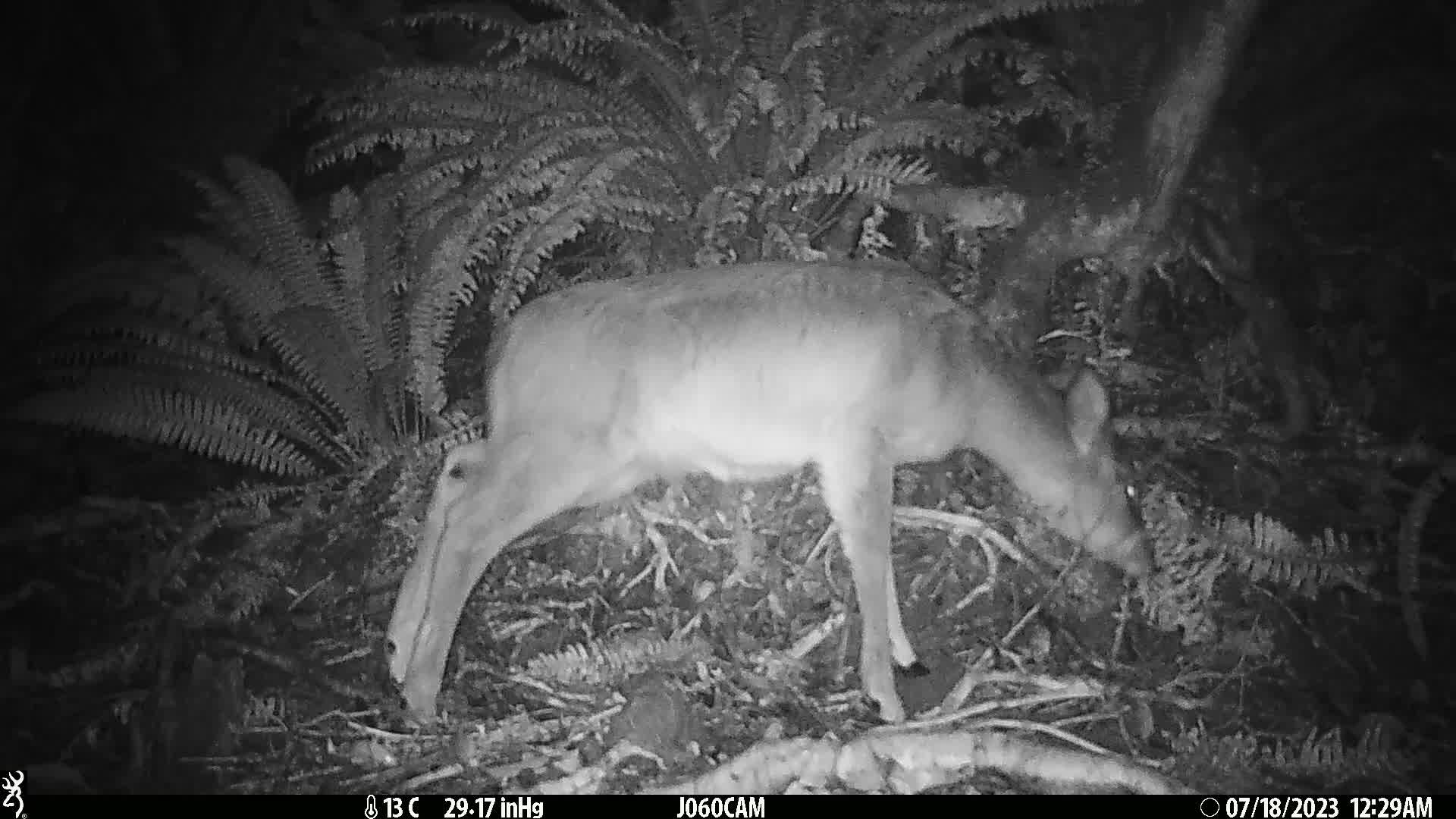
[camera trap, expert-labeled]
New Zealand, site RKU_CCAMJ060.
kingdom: Animalia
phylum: Chordata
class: Mammalia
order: Artiodactyla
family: Cervidae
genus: Odocoileus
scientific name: Odocoileus virginianus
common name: white-tailed deer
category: white tailed deer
White tailed deer (white-tailed deer) (Odocoileus virginianus).